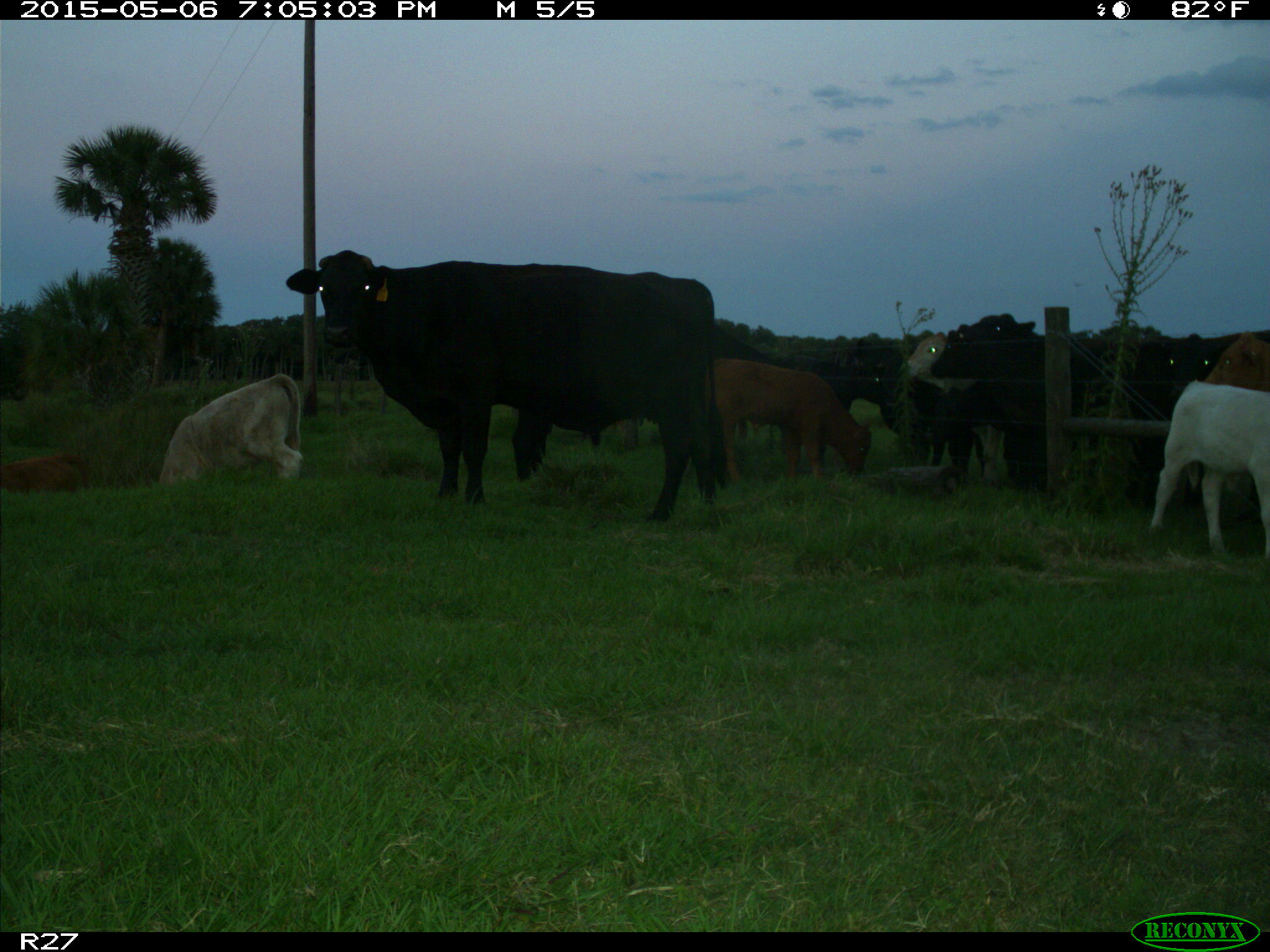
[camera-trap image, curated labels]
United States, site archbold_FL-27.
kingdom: Animalia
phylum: Chordata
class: Mammalia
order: Artiodactyla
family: Bovidae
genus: Bos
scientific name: Bos taurus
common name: domestic cow